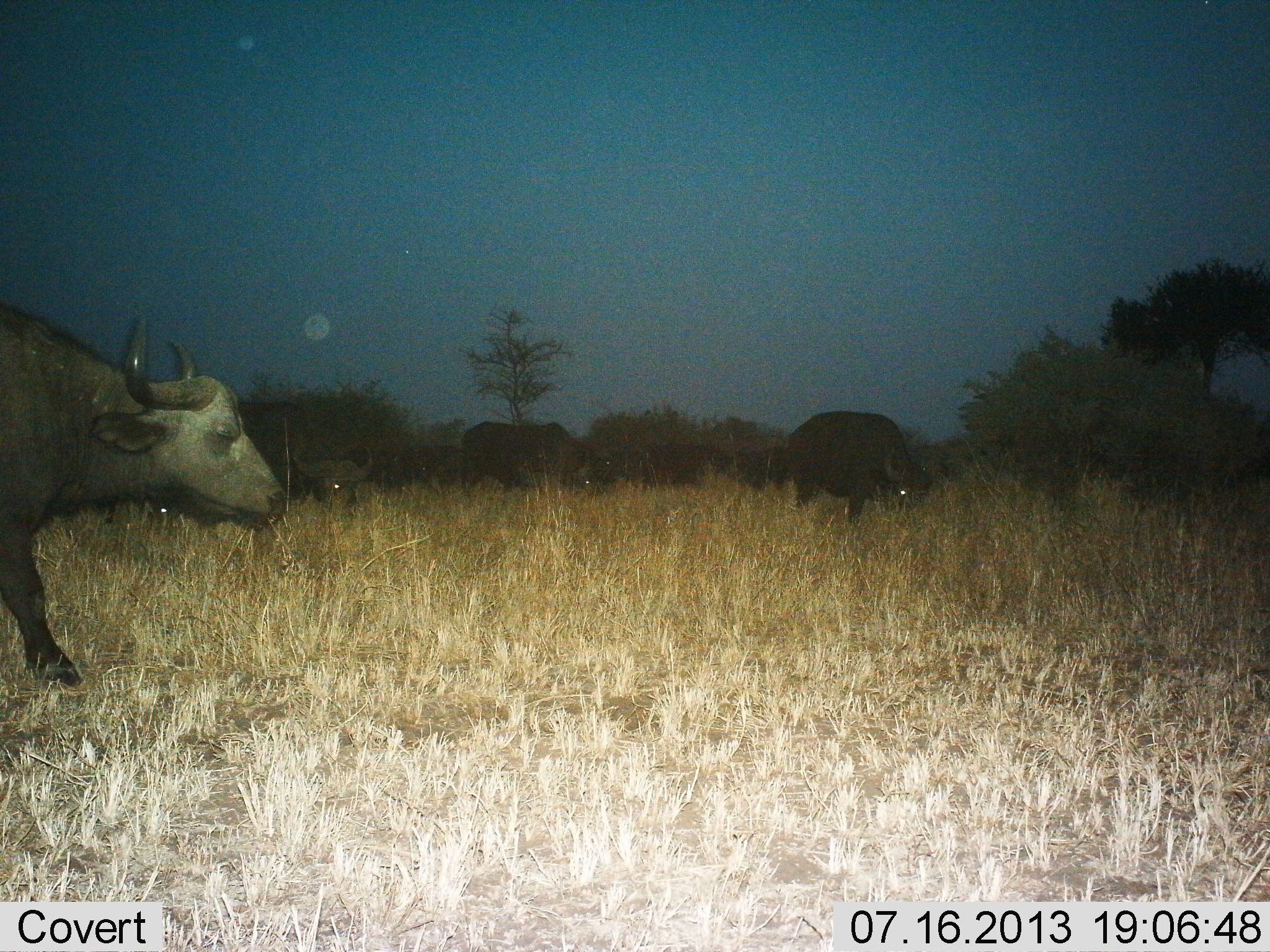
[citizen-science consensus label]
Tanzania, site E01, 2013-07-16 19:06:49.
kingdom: Animalia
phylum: Chordata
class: Mammalia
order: Artiodactyla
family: Bovidae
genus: Syncerus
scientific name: Syncerus caffer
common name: cape buffalo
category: buffalo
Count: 7.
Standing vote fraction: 60%.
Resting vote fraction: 10%.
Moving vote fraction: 60%.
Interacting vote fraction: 0%.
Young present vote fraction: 0%.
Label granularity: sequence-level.